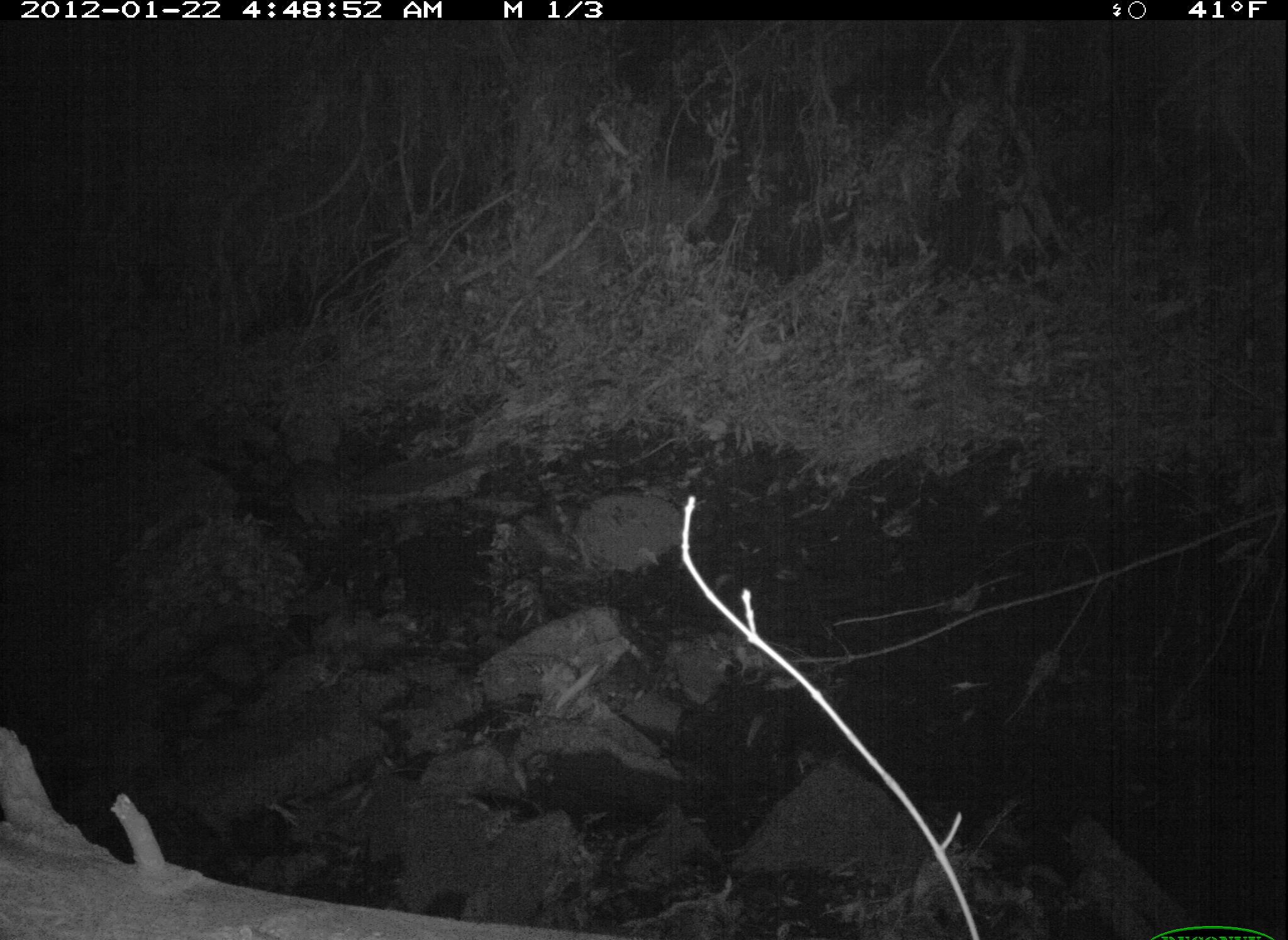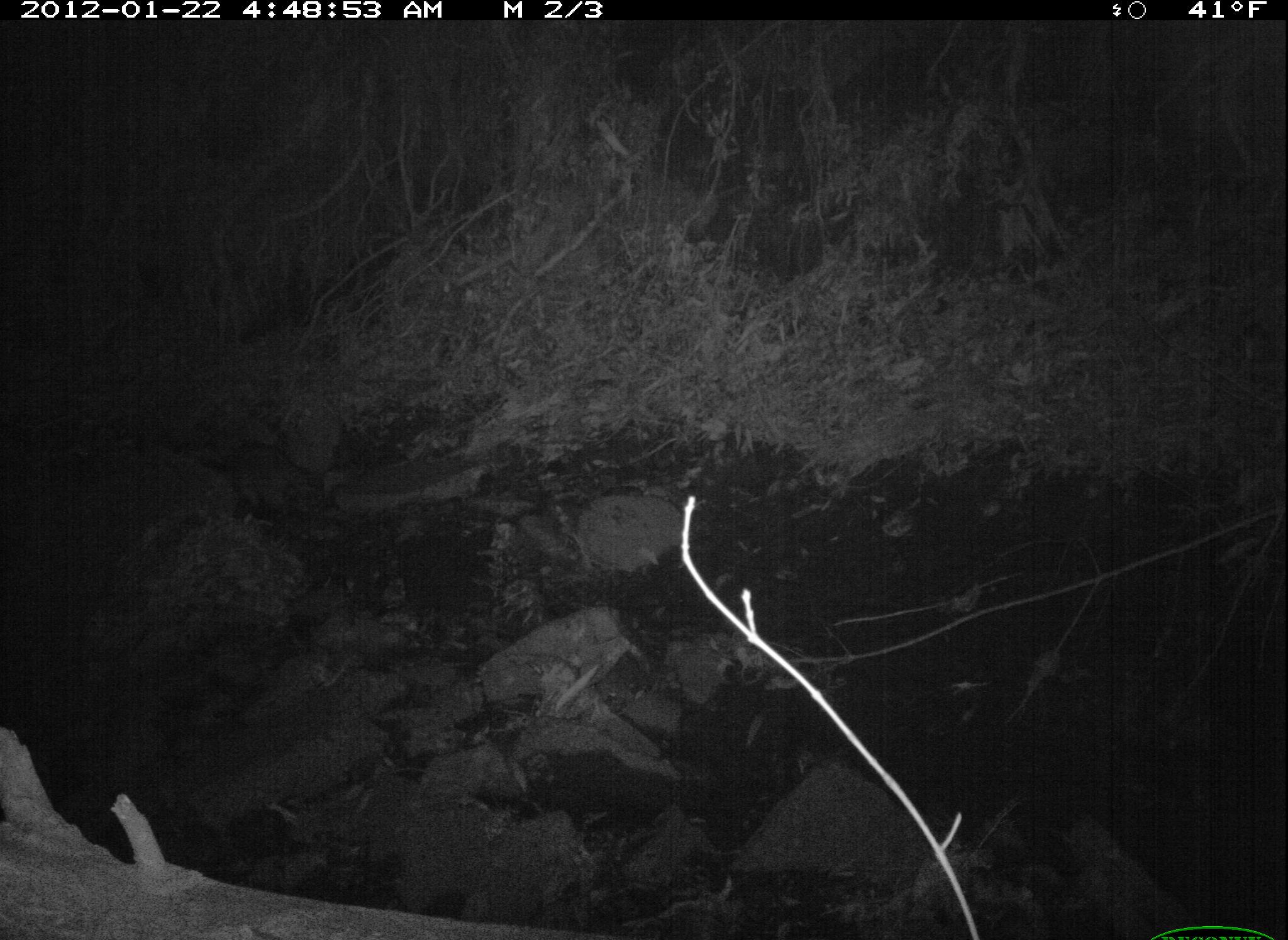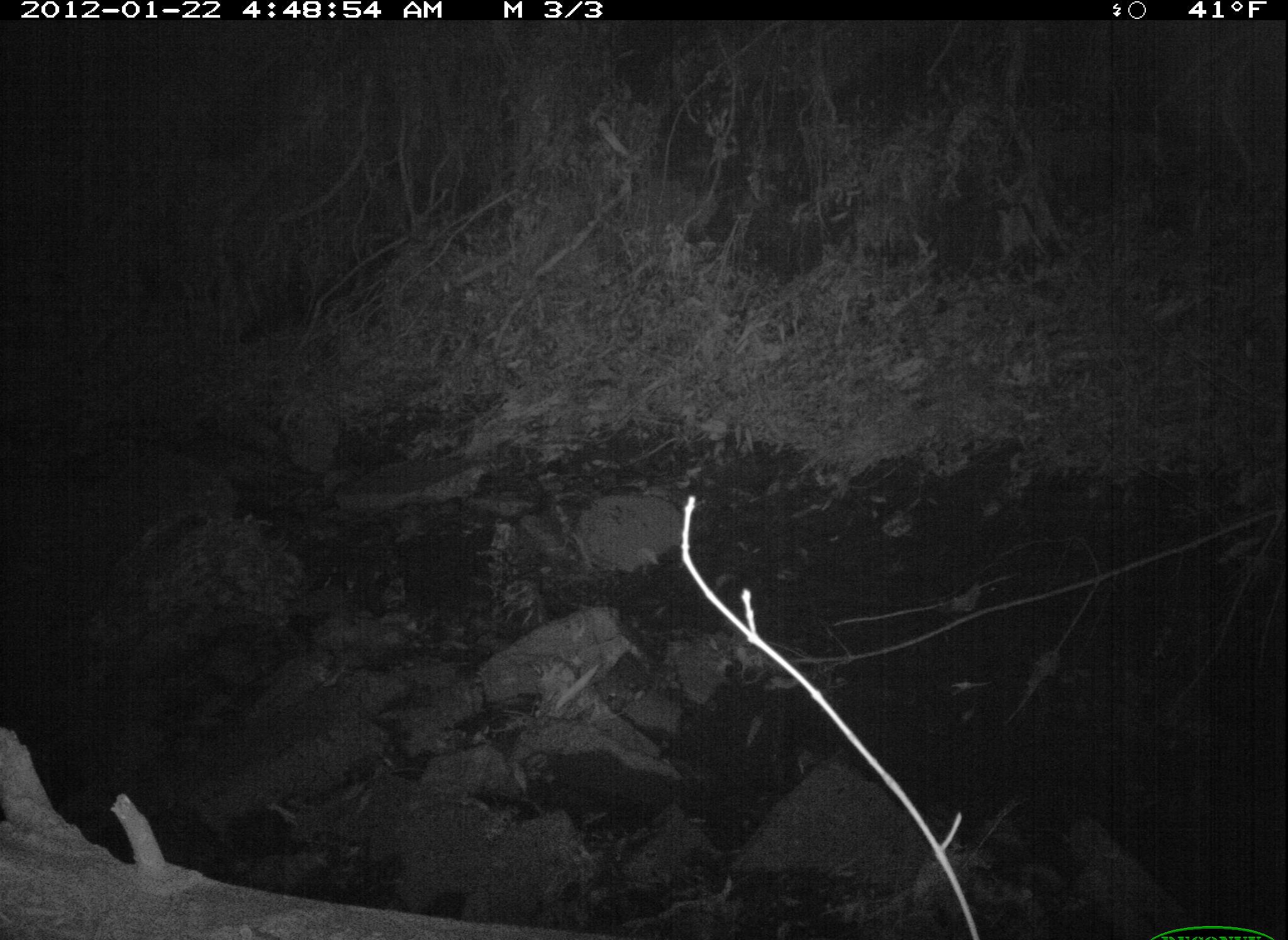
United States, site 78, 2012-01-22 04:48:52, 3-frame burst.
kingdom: Animalia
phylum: Chordata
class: Mammalia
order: Carnivora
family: Procyonidae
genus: Procyon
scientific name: Procyon lotor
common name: raccoon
Raccoon (Procyon lotor).